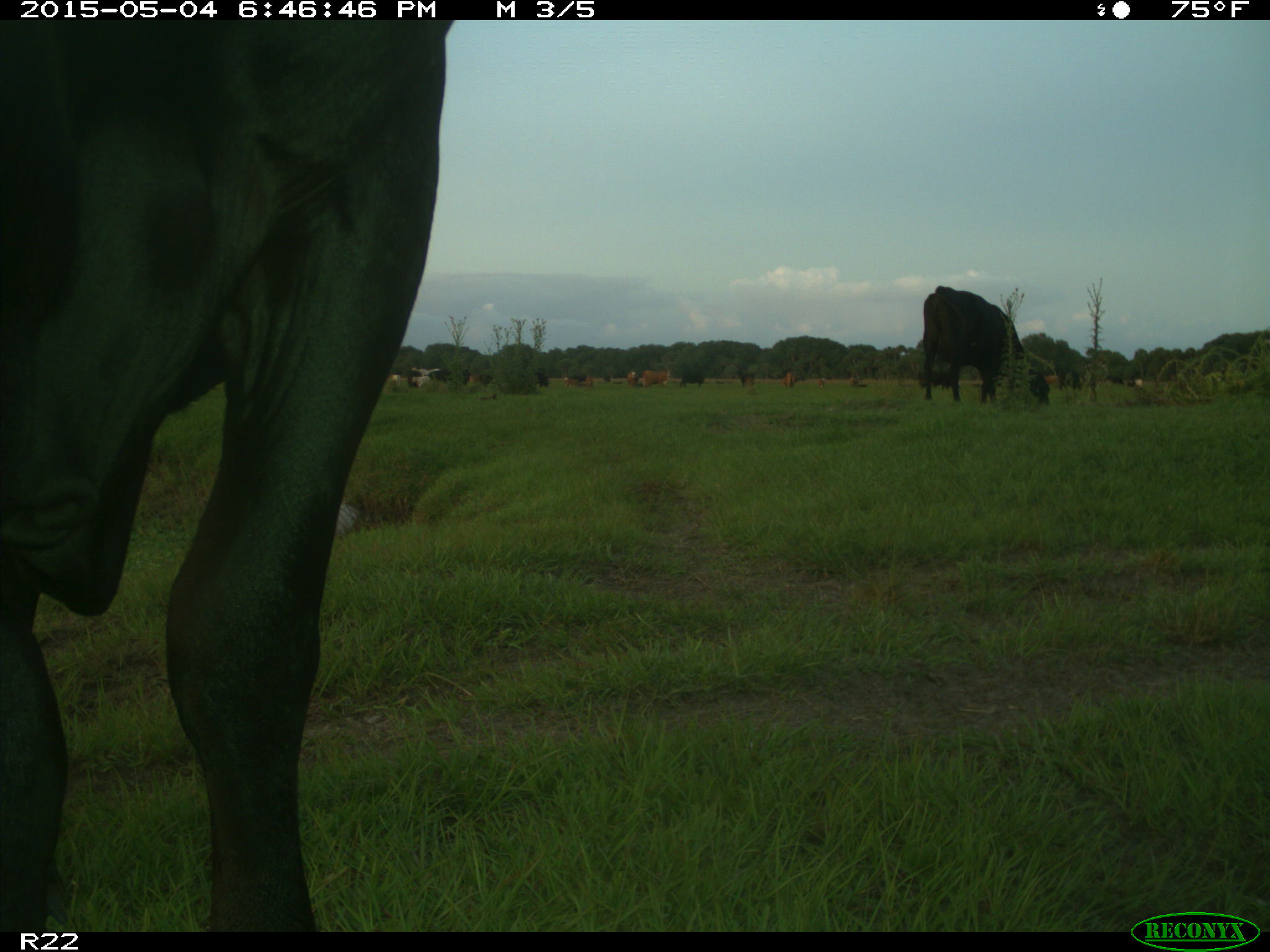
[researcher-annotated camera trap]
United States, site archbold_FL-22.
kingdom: Animalia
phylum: Chordata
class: Mammalia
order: Artiodactyla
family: Bovidae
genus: Bos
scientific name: Bos taurus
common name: domestic cow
Bos taurus (domestic cow).